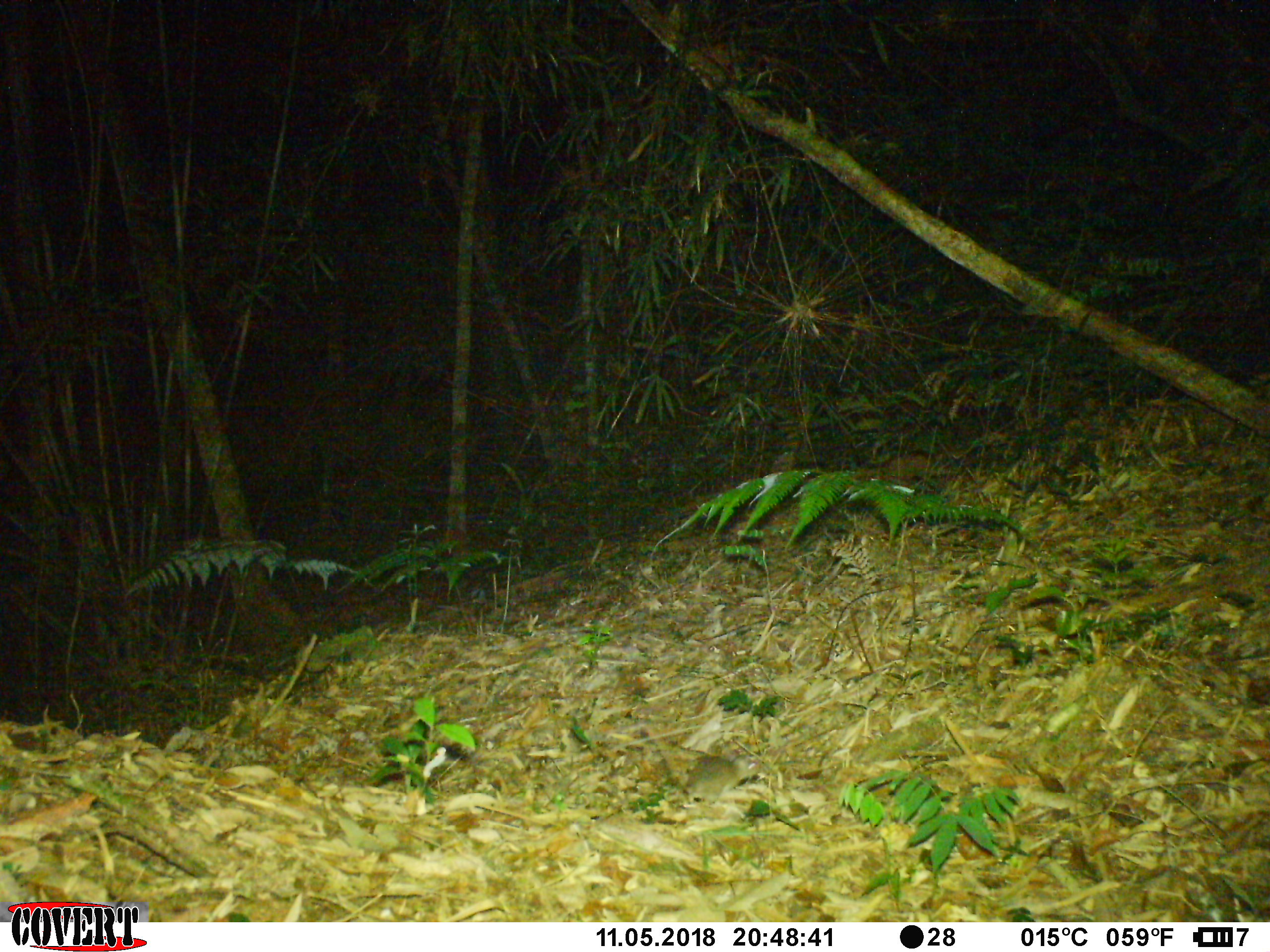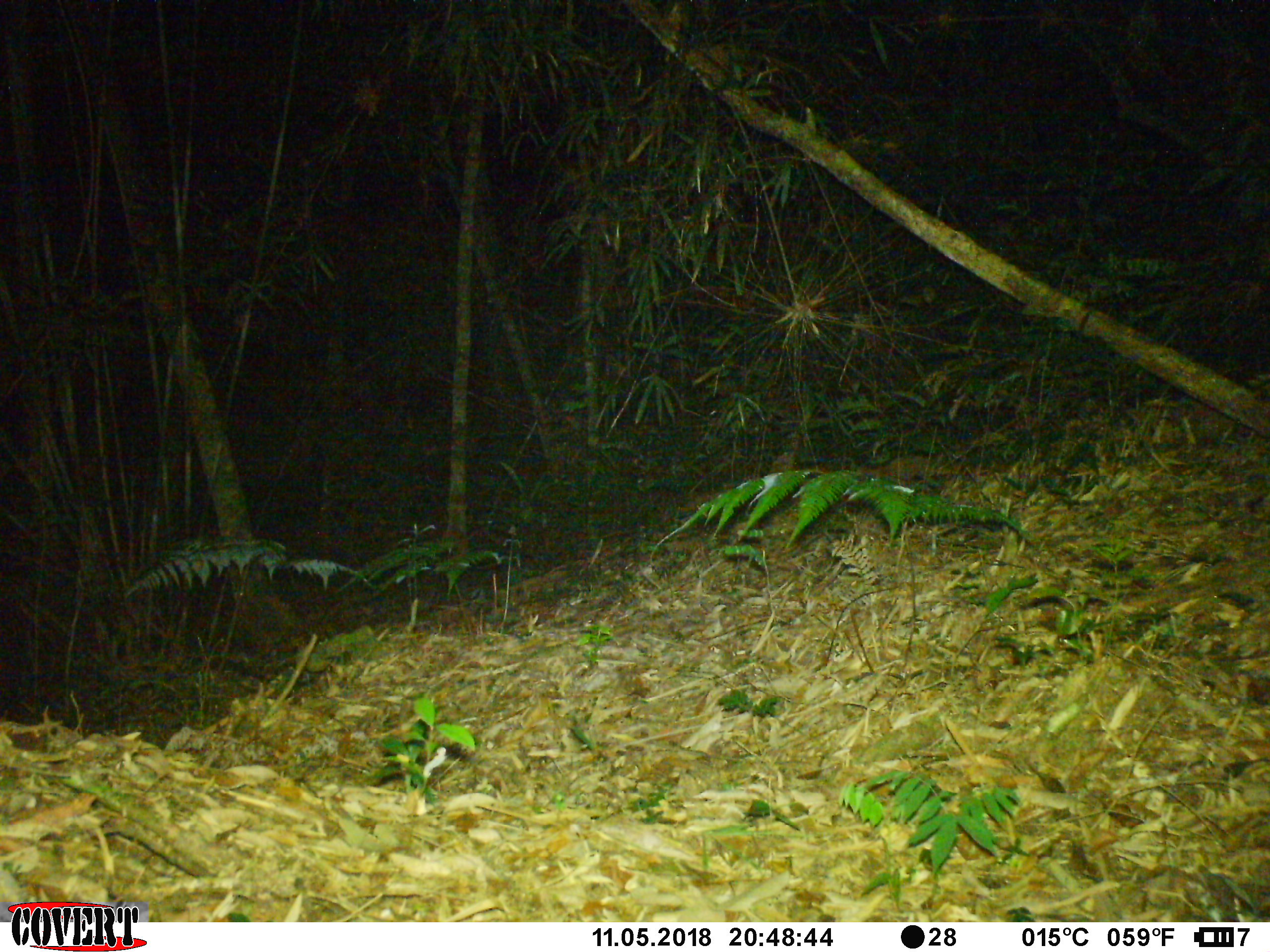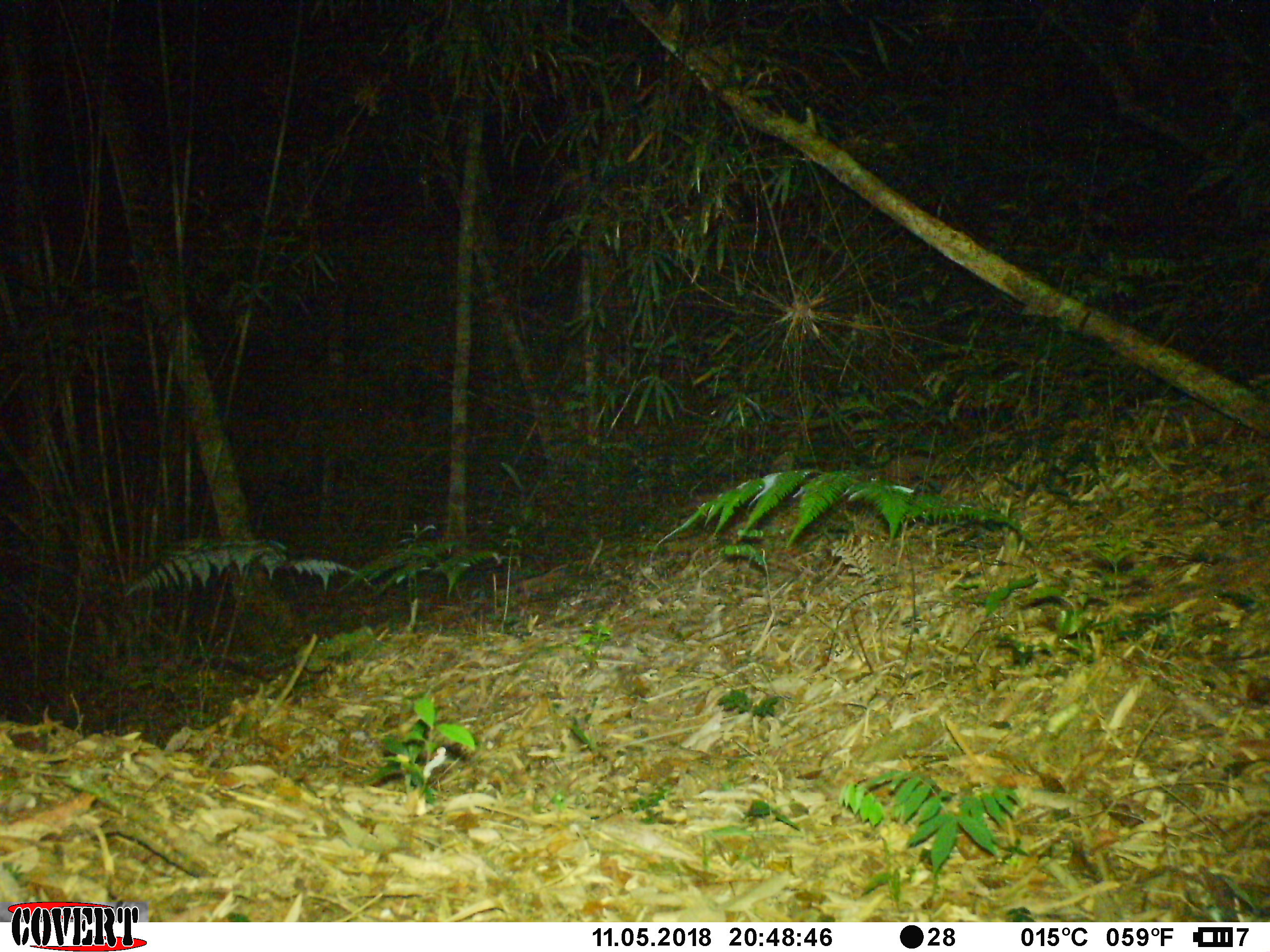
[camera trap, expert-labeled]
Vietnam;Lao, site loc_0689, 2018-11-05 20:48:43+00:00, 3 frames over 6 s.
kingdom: Animalia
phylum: Chordata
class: Mammalia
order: Rodentia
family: Muridae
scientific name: Muridae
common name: old-world mice and rats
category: unidentified murid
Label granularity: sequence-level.